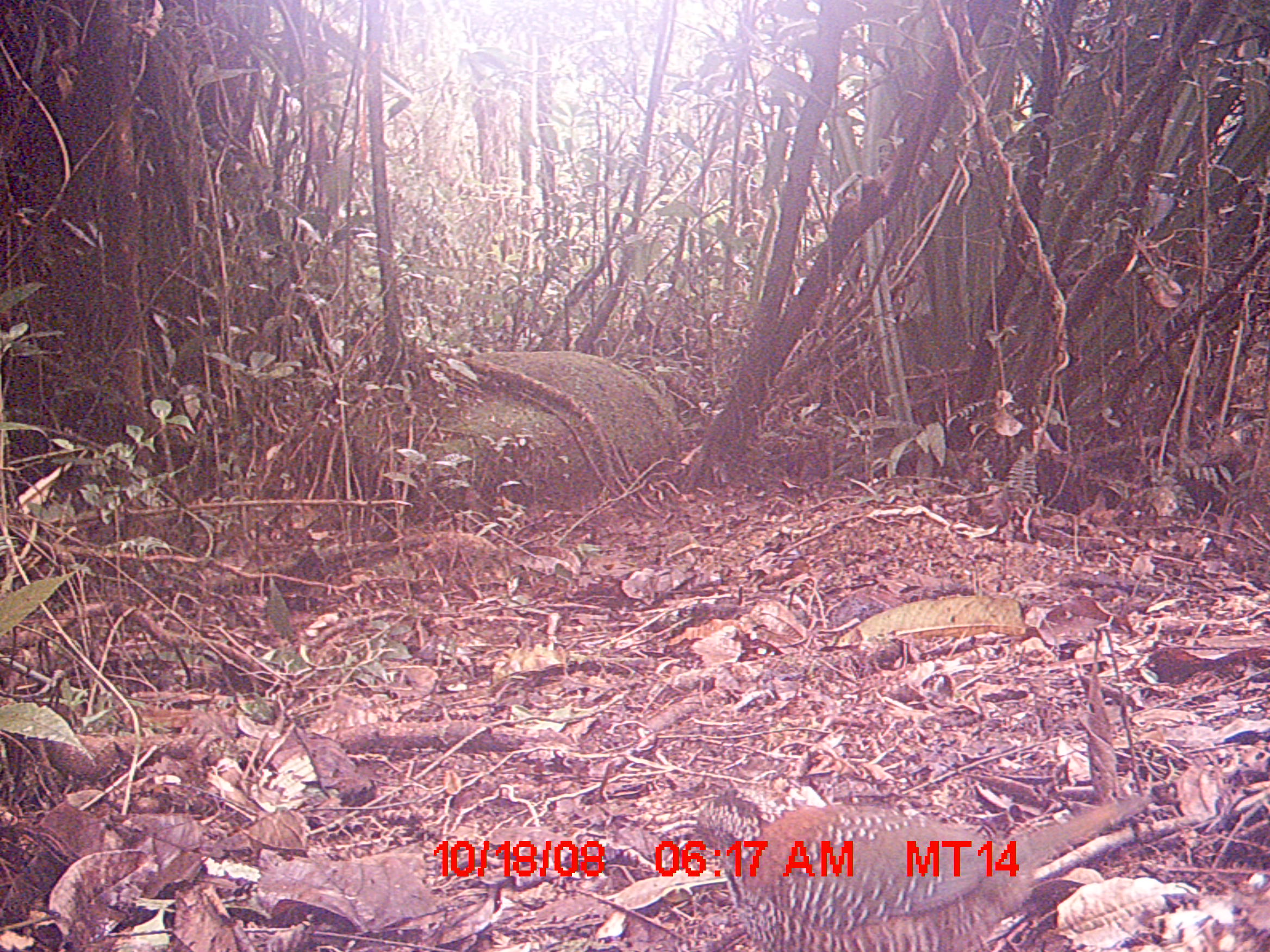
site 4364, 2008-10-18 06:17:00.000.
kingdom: Animalia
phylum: Chordata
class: Aves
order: Coraciiformes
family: Brachypteraciidae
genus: Brachypteracias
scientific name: Brachypteracias squamiger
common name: scaly ground-roller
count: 2